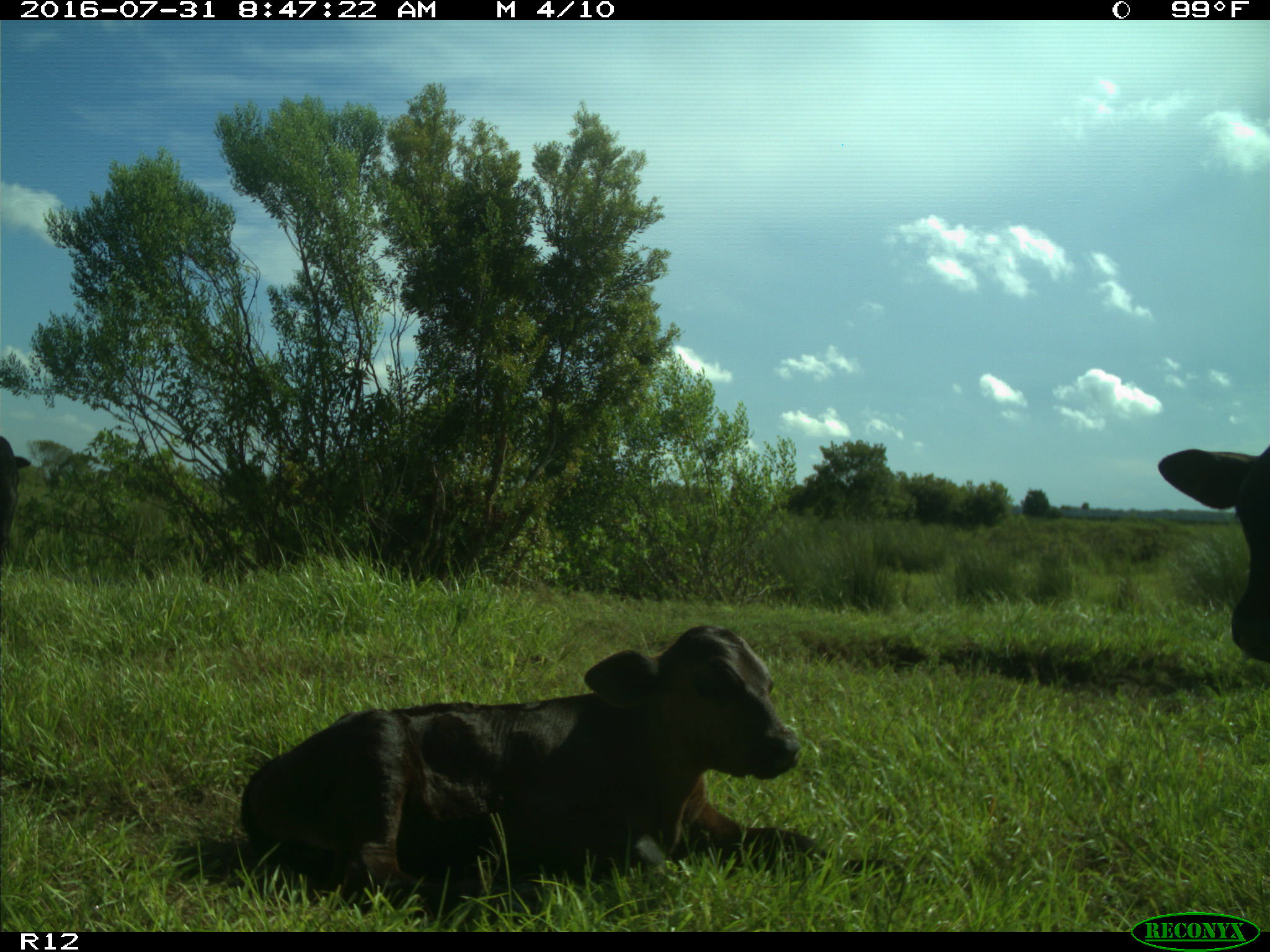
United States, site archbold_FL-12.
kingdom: Animalia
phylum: Chordata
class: Mammalia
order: Artiodactyla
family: Bovidae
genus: Bos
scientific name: Bos taurus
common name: domestic cow